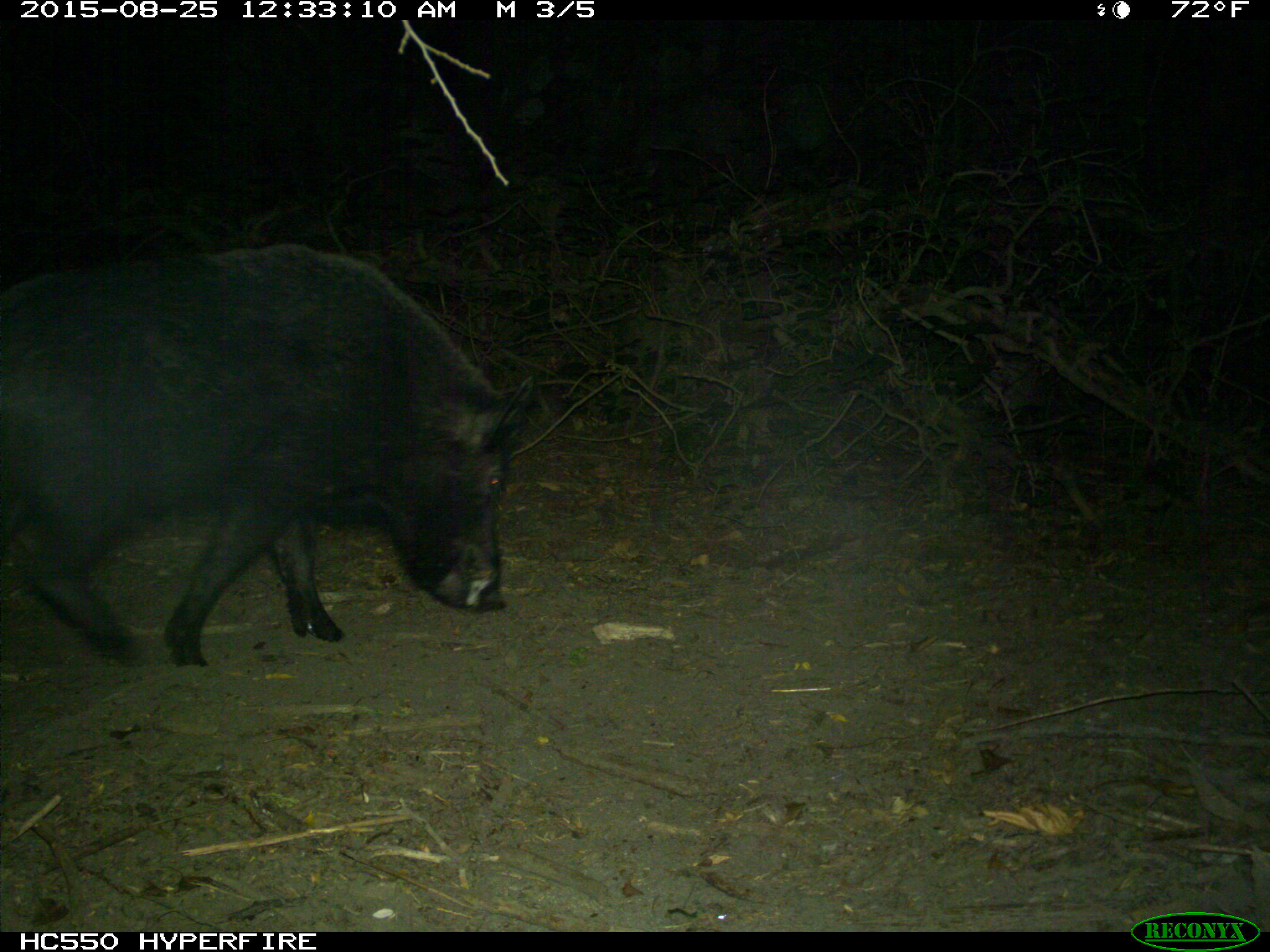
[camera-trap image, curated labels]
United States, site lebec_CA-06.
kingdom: Animalia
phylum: Chordata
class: Mammalia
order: Artiodactyla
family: Suidae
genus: Sus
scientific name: Sus scrofa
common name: wild boar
Sus scrofa (wild boar).